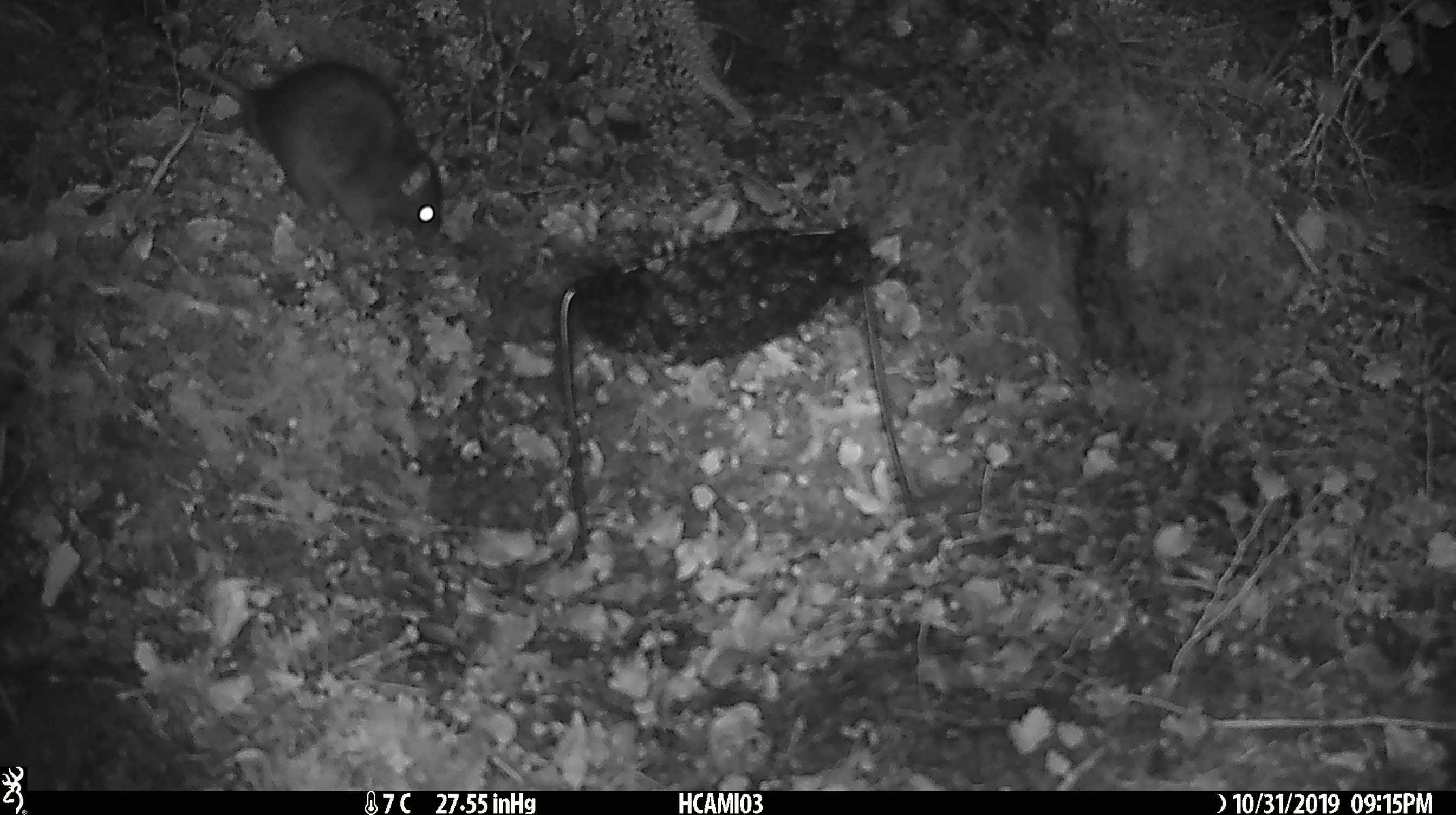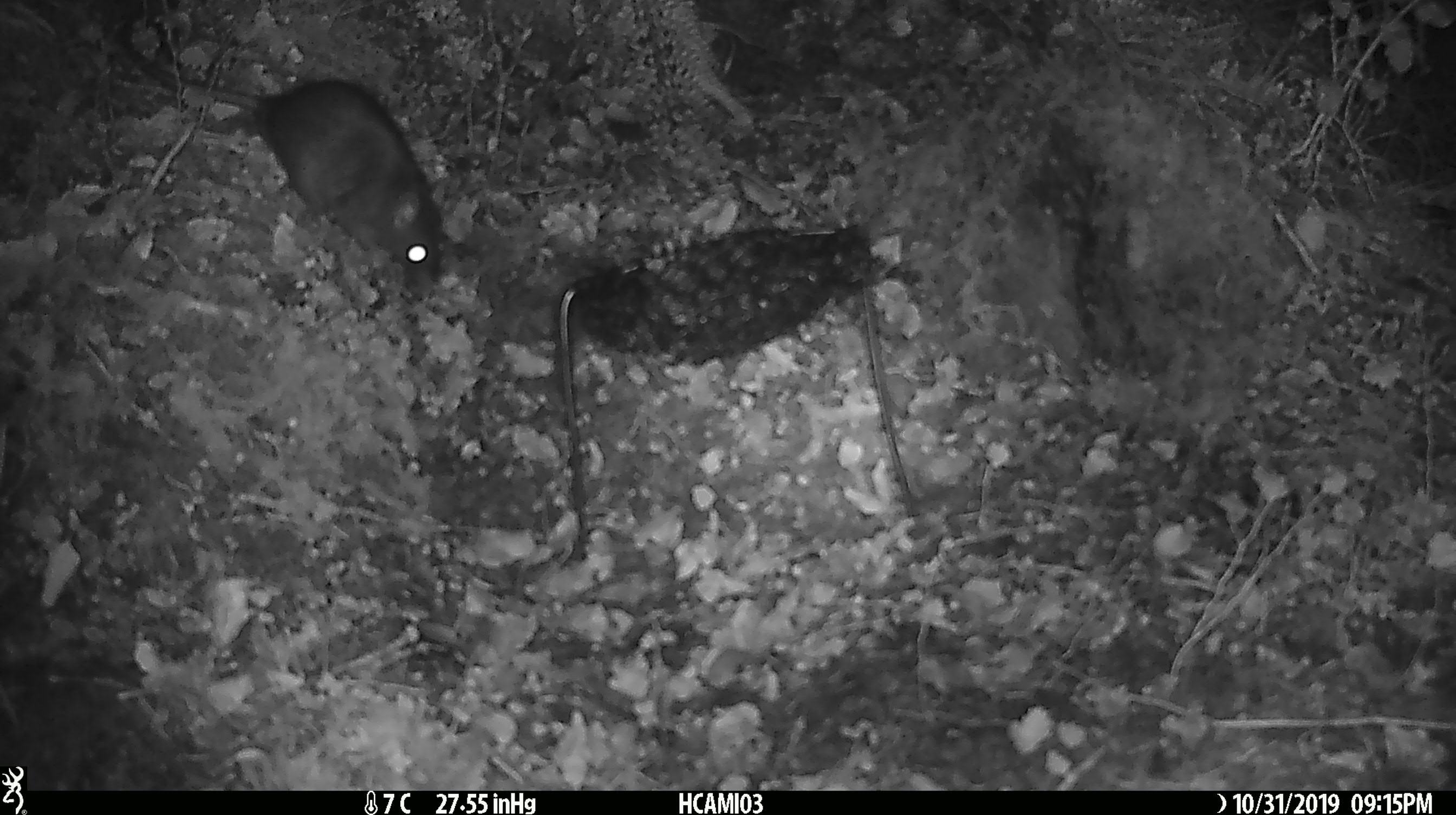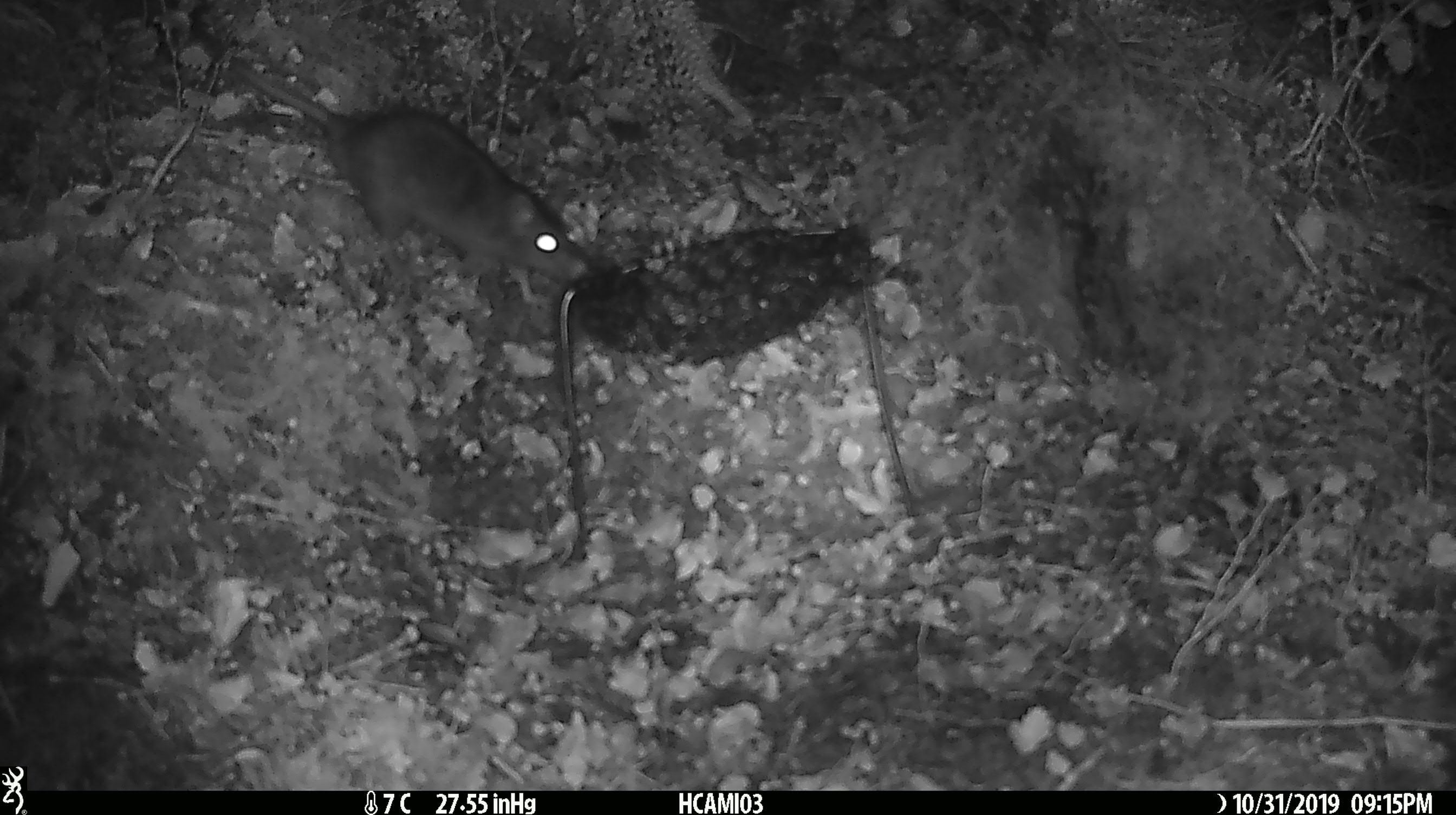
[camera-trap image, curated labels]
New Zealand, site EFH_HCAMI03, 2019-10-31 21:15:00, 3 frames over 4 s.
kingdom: Animalia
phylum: Chordata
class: Mammalia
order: Rodentia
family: Muridae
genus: Rattus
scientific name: Rattus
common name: rat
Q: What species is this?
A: Rat (Rattus).